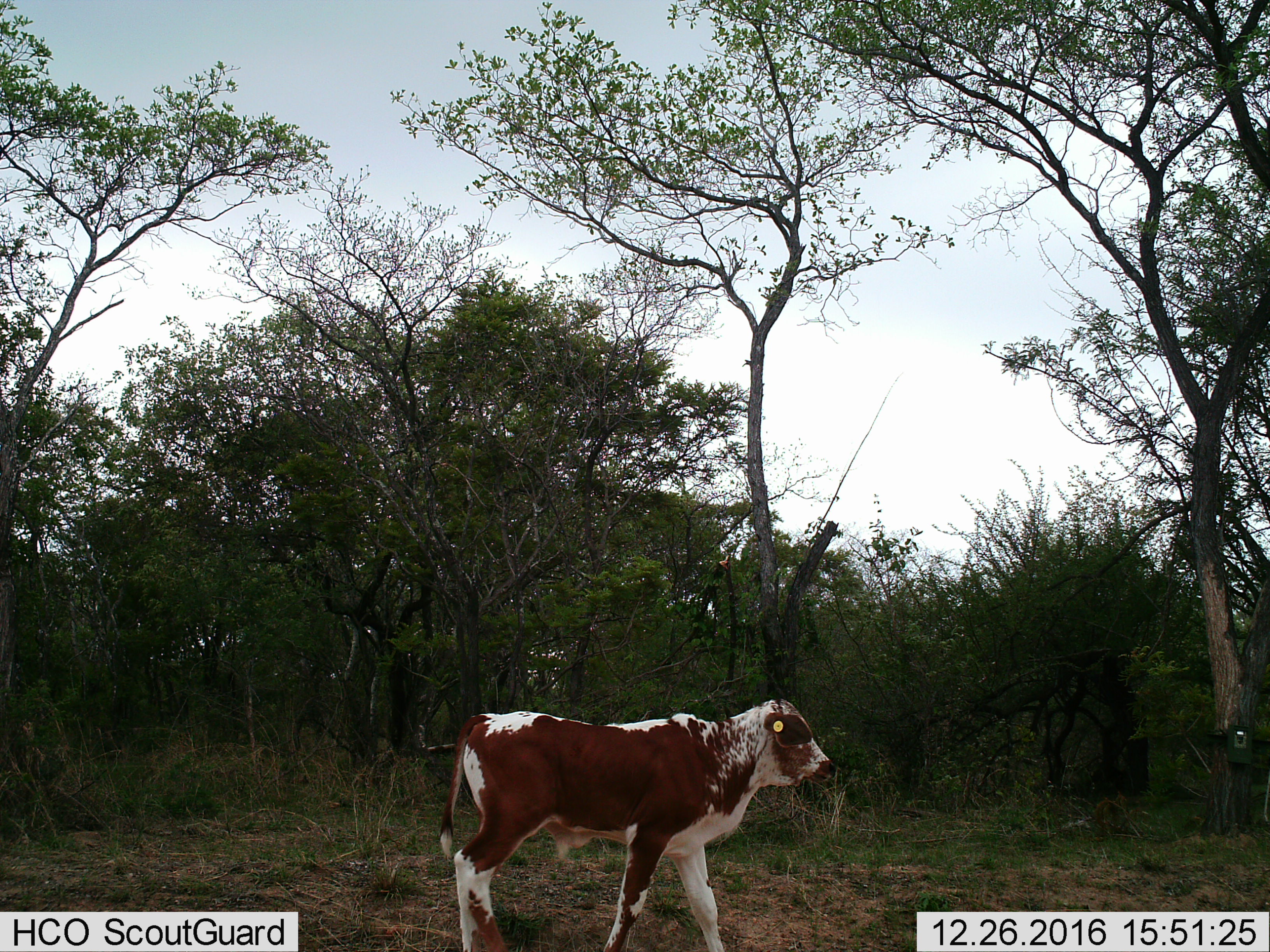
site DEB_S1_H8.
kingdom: Animalia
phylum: Chordata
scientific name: Vertebrata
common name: domestic animal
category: domesticanimal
Domesticanimal (domestic animal) (Vertebrata), count 1. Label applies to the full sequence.